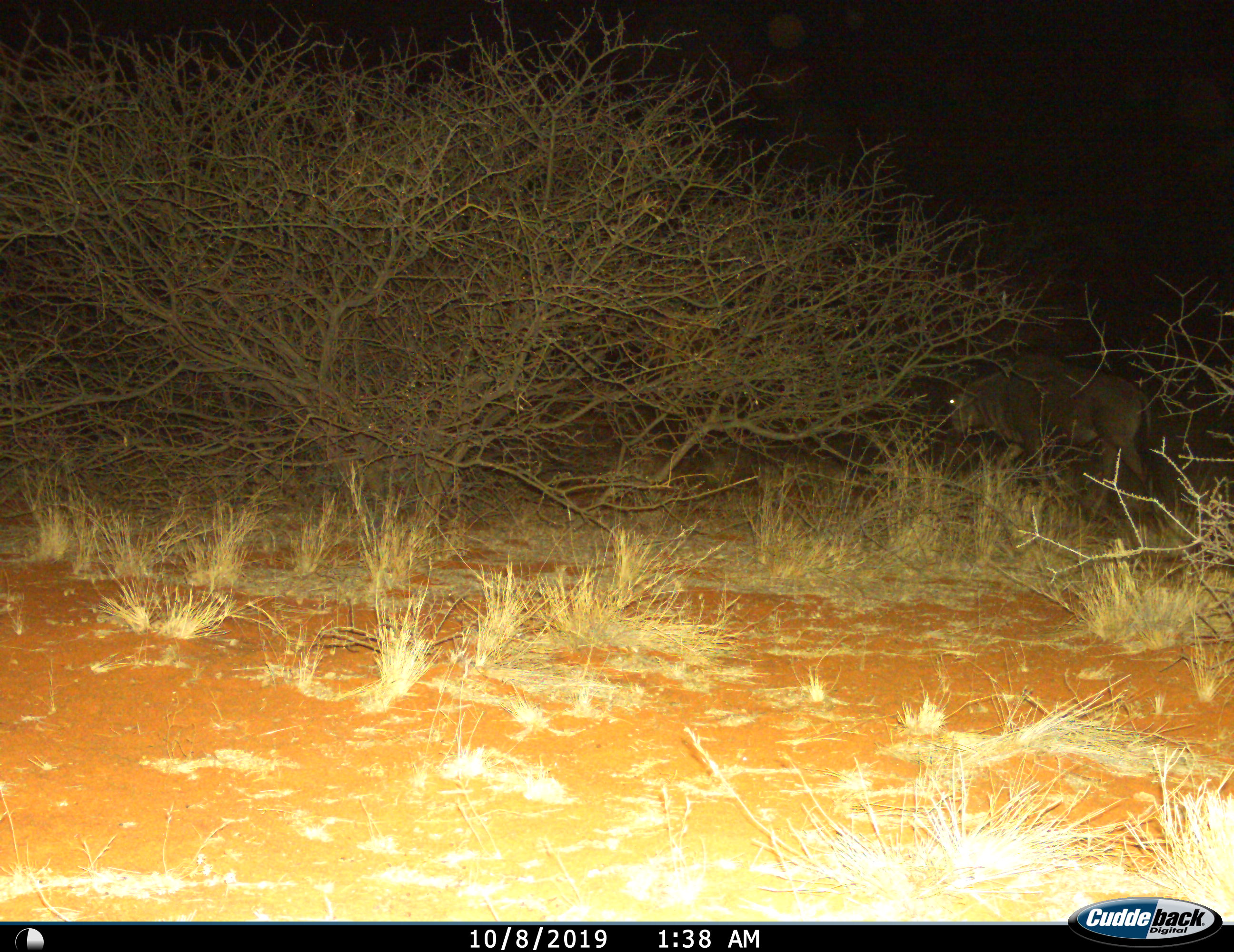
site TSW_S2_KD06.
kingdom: Animalia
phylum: Chordata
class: Mammalia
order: Artiodactyla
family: Bovidae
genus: Connochaetes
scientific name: Connochaetes taurinus taurinus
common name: blue wildebeest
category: wildebeestblue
Wildebeestblue (blue wildebeest) (Connochaetes taurinus taurinus), count 1. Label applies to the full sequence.